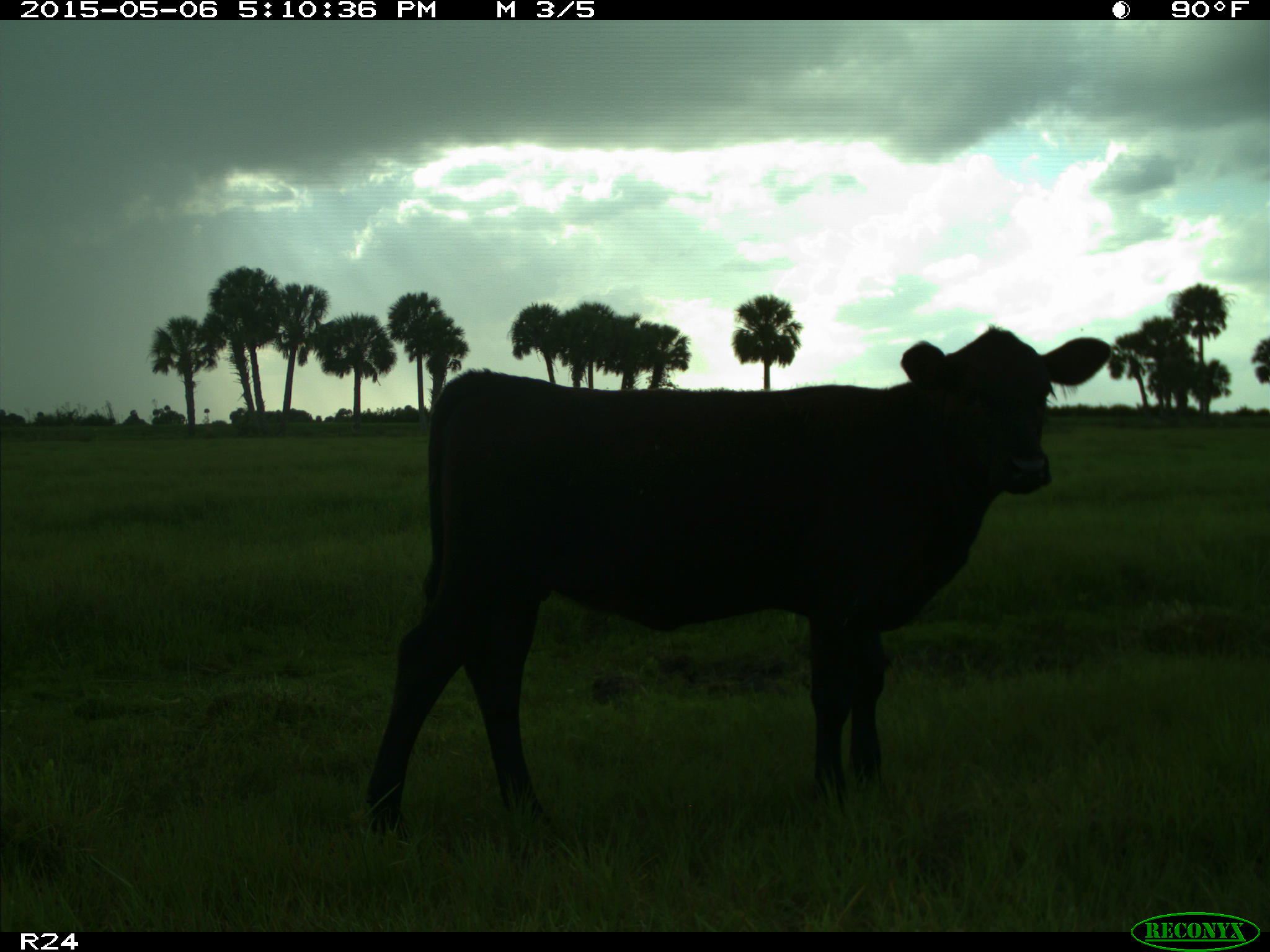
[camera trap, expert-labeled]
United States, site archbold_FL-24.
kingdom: Animalia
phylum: Chordata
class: Mammalia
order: Artiodactyla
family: Bovidae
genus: Bos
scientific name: Bos taurus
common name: domestic cow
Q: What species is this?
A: Bos taurus (domestic cow).